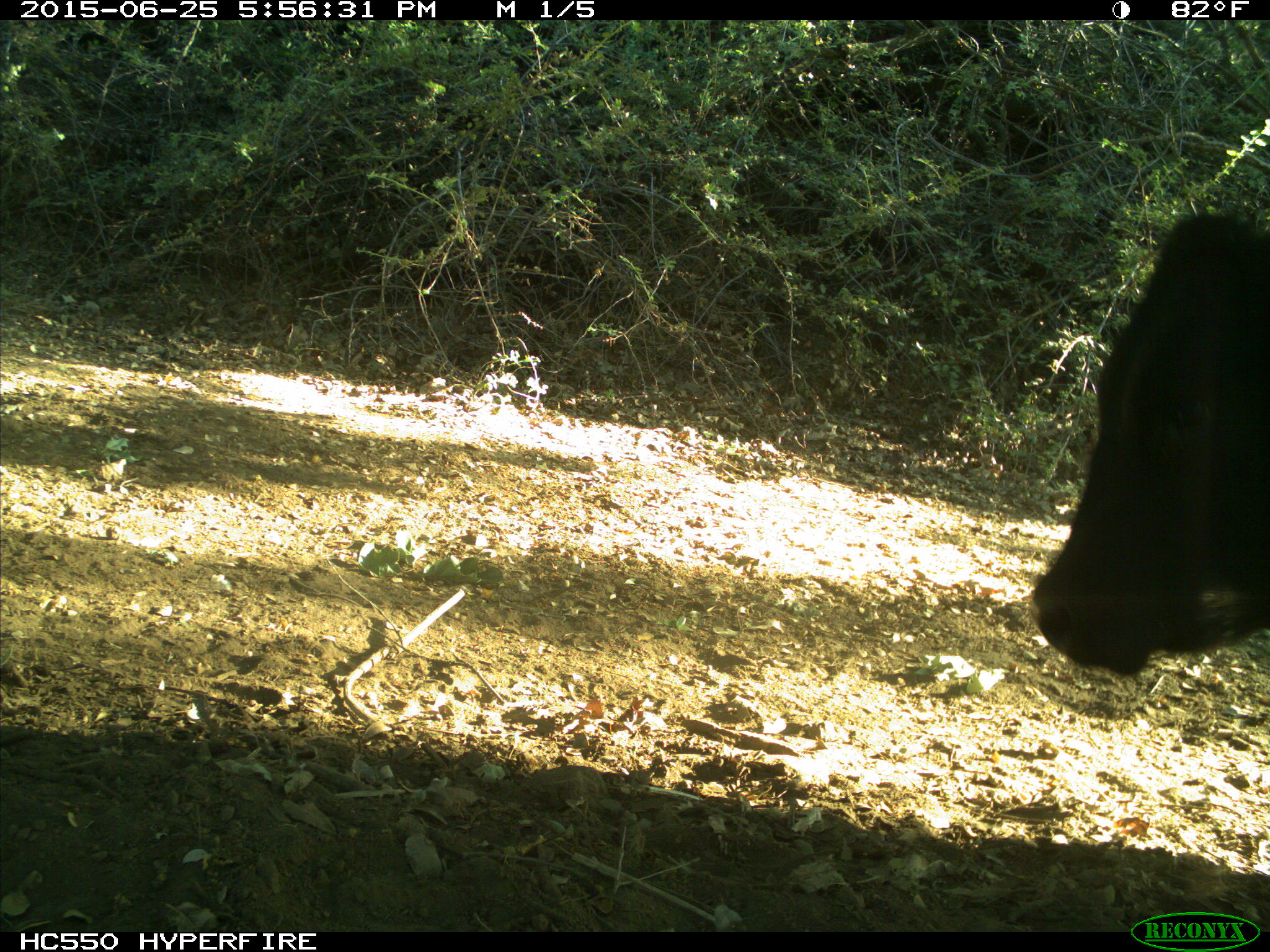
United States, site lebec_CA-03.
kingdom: Animalia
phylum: Chordata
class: Mammalia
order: Artiodactyla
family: Bovidae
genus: Bos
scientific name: Bos taurus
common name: domestic cow